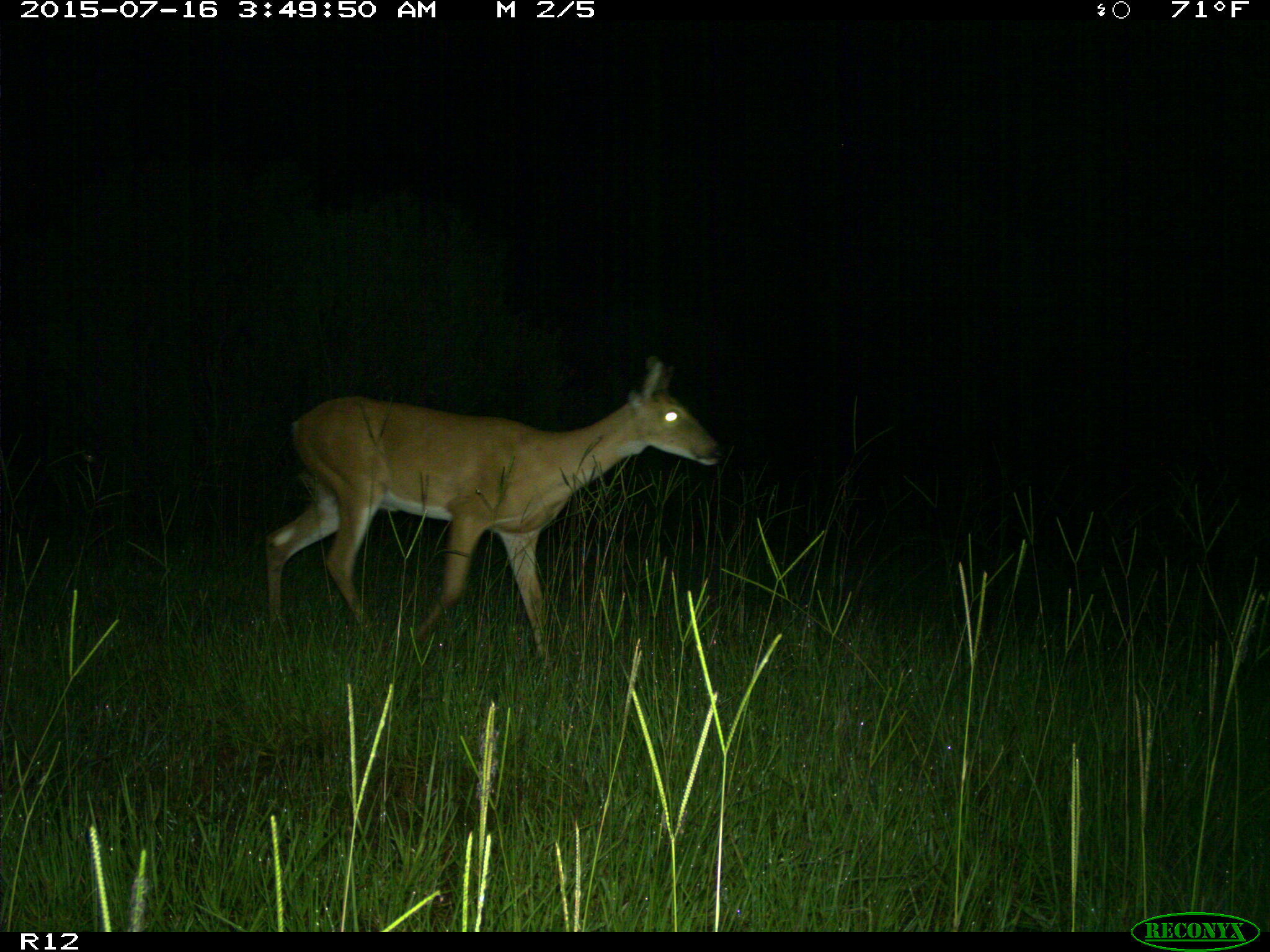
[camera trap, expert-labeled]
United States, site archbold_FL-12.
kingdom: Animalia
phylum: Chordata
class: Mammalia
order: Artiodactyla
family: Cervidae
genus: Odocoileus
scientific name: Odocoileus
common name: deer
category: unidentified deer